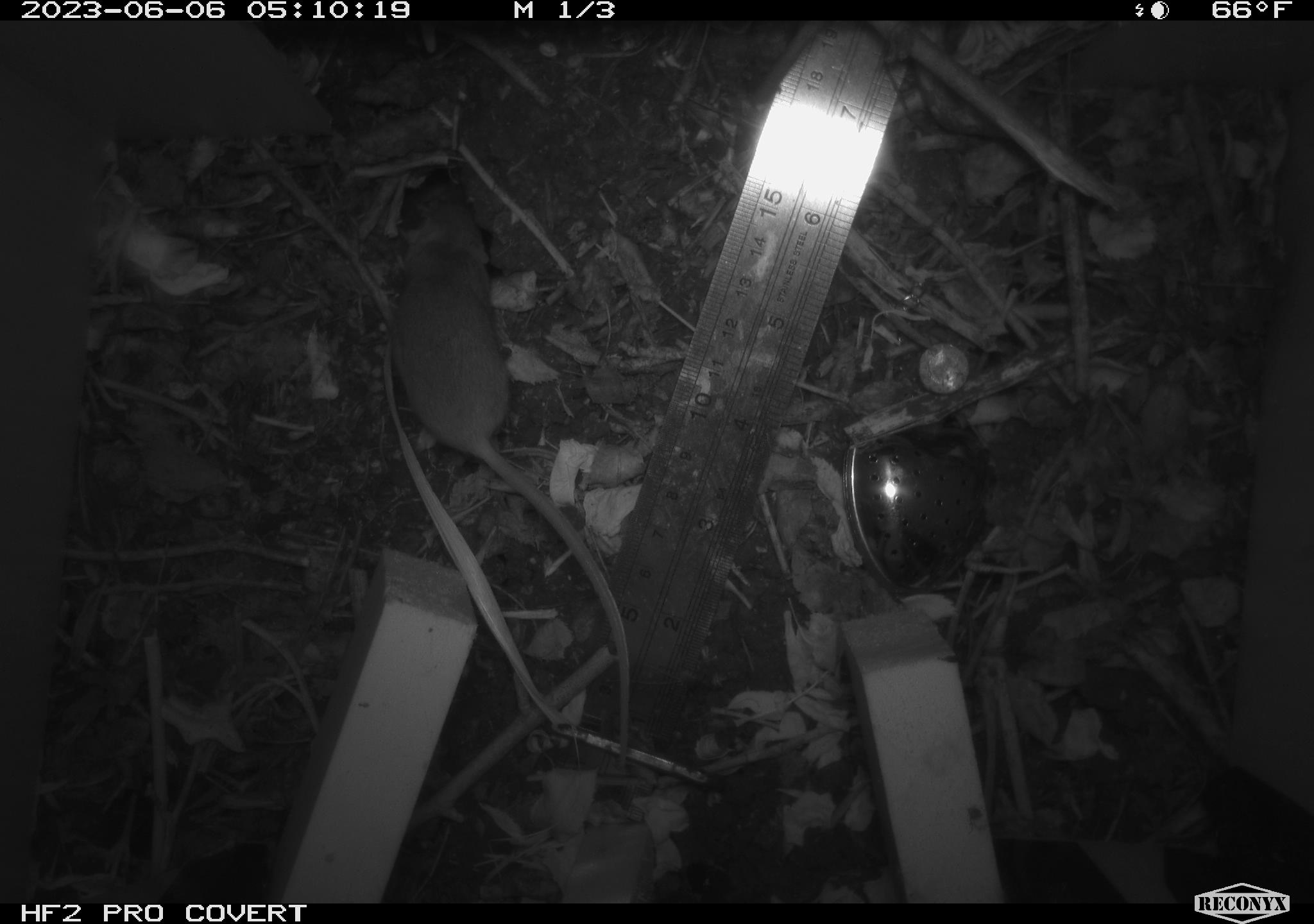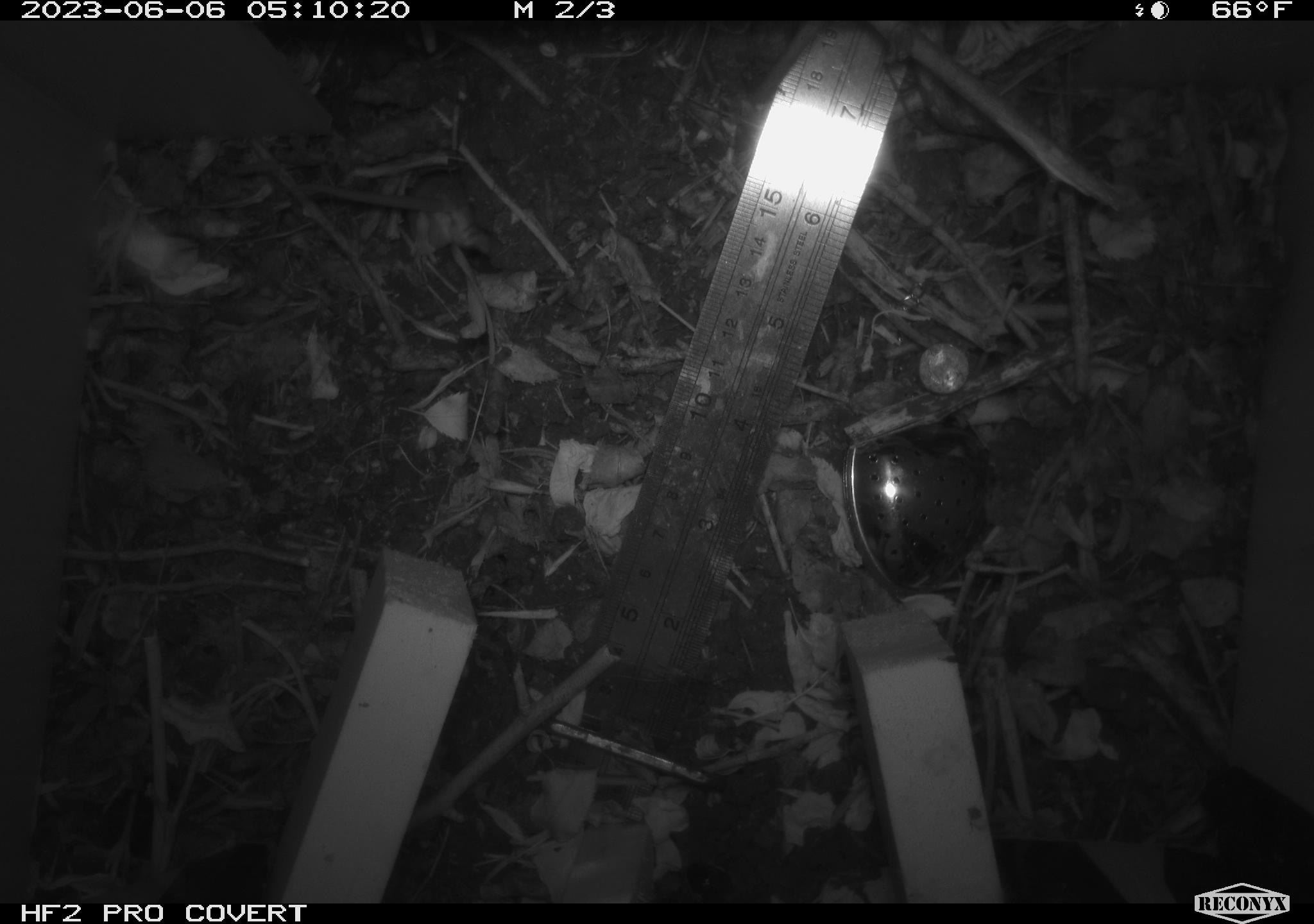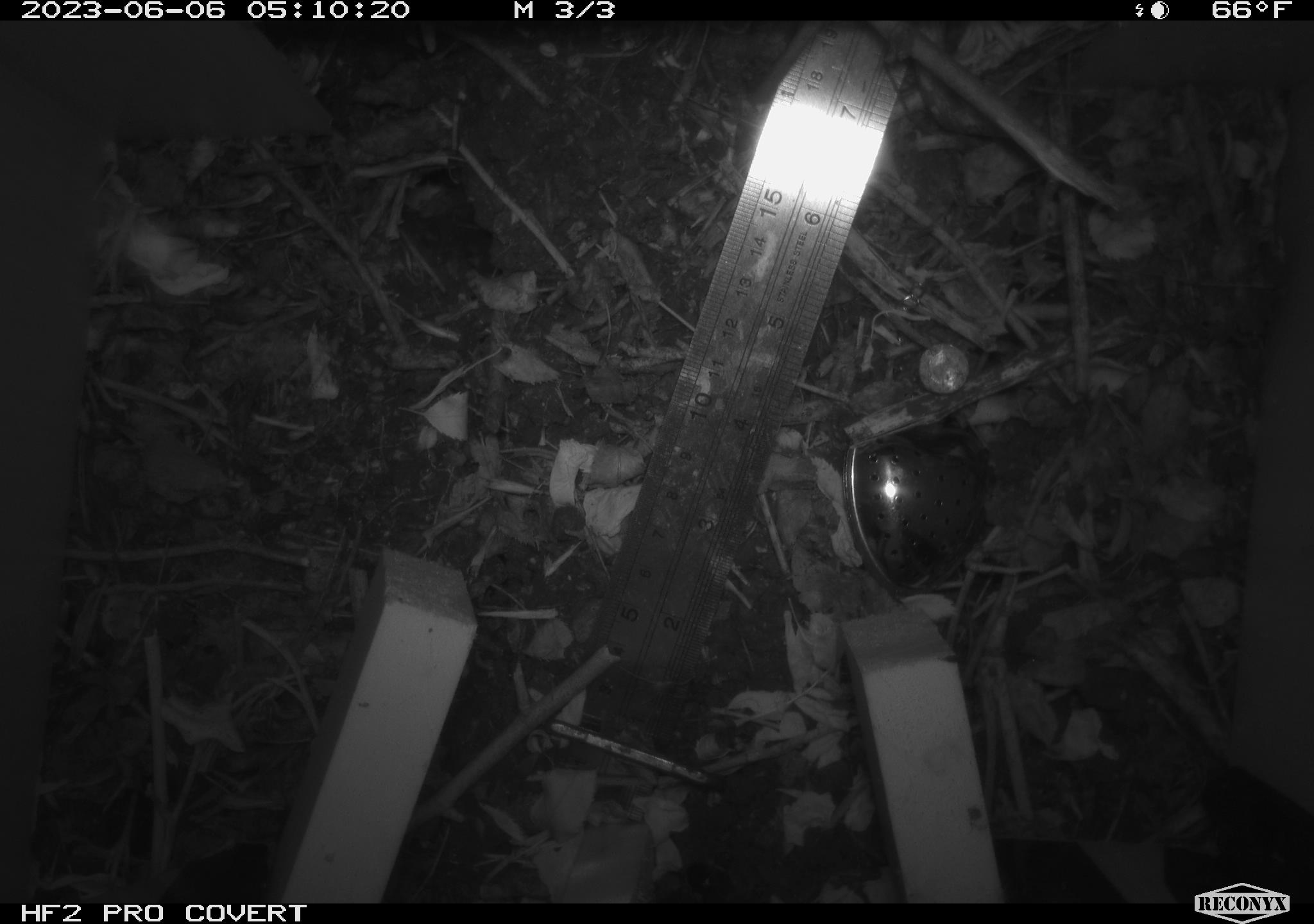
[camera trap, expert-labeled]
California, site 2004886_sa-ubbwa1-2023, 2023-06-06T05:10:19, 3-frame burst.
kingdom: Animalia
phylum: Chordata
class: Mammalia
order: Rodentia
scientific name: Rodentia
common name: rodent